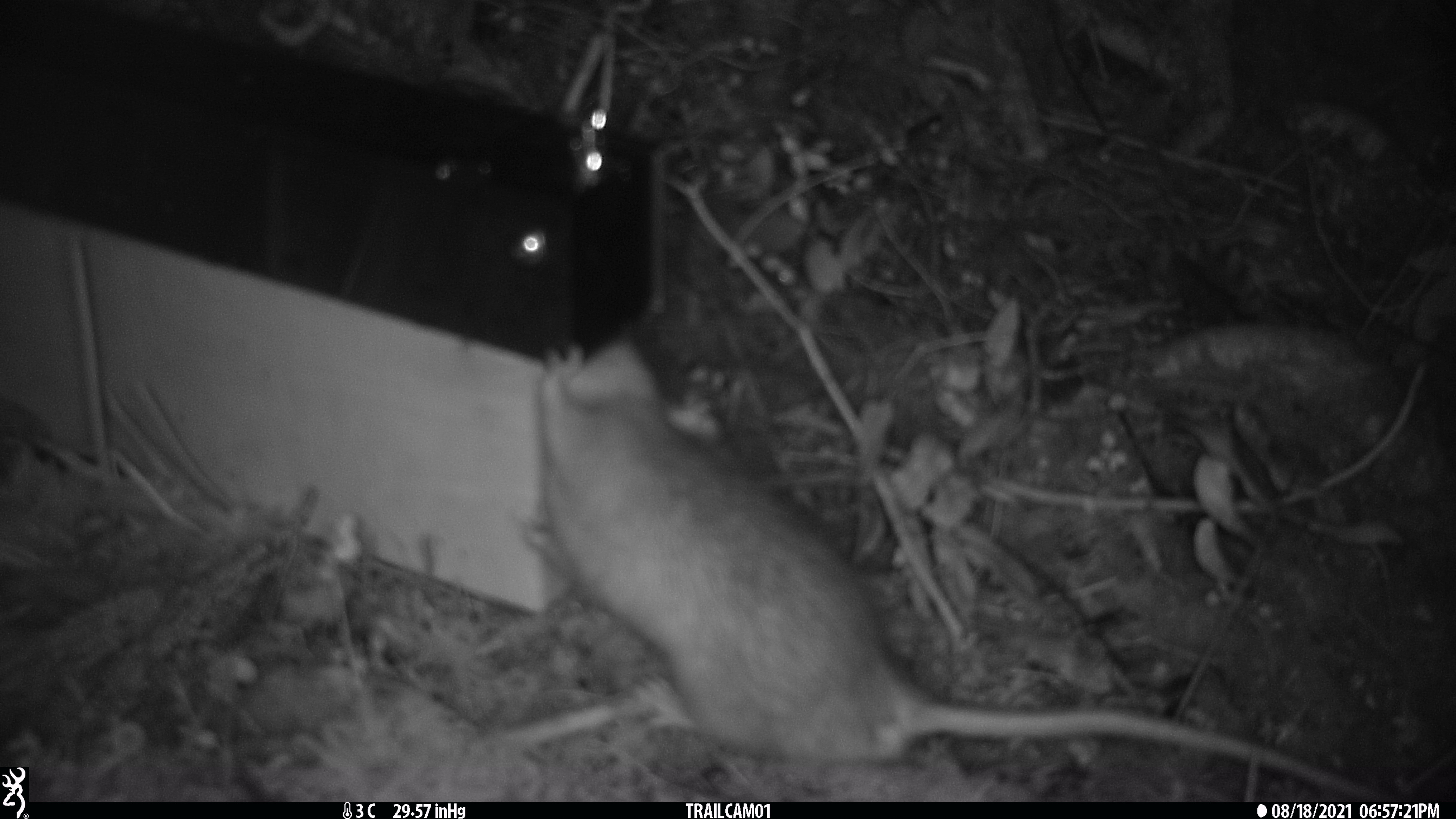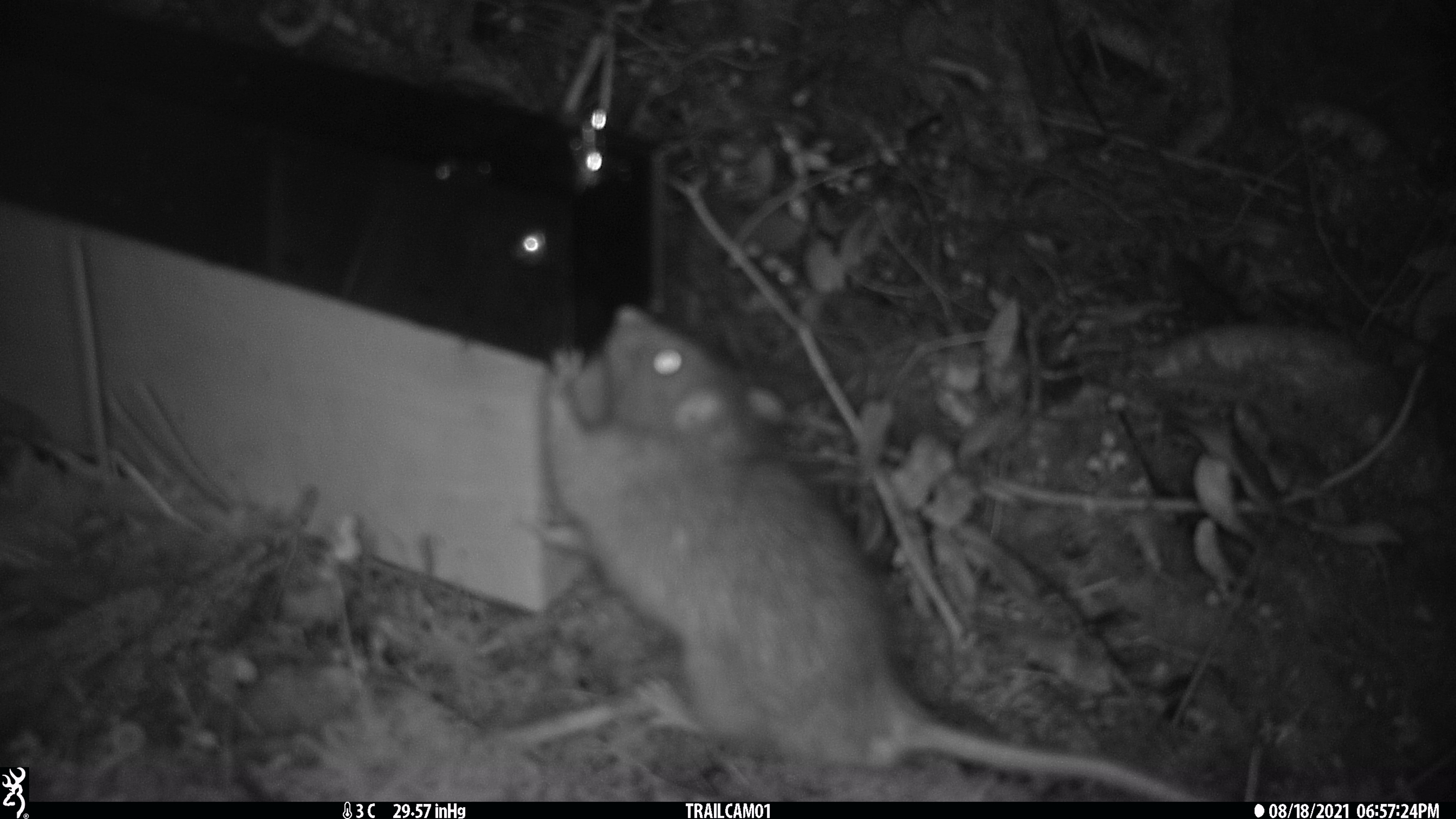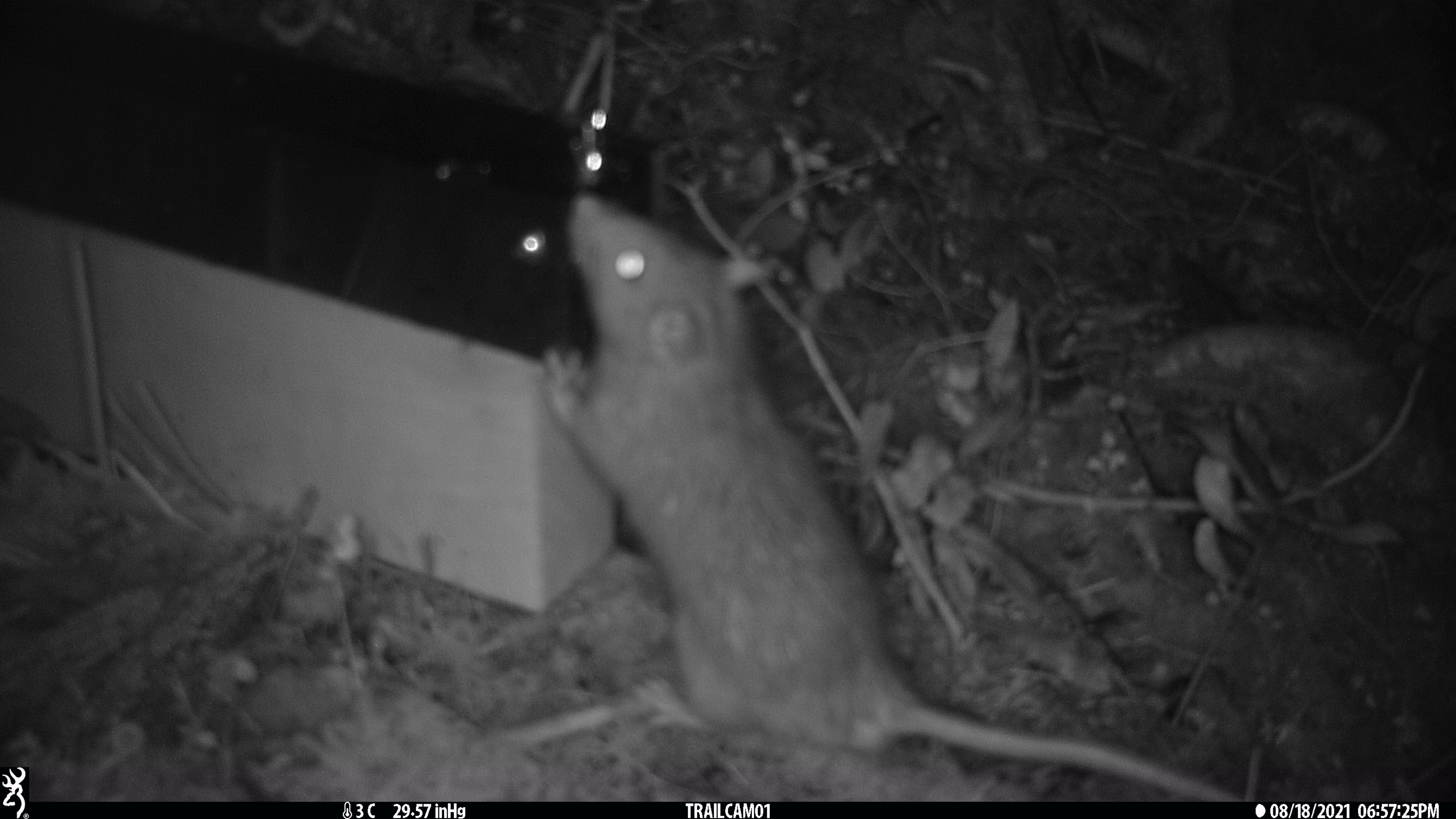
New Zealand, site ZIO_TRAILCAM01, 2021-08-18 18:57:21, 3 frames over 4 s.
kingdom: Animalia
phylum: Chordata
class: Mammalia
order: Rodentia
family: Muridae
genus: Rattus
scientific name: Rattus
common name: rat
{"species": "rat (Rattus)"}